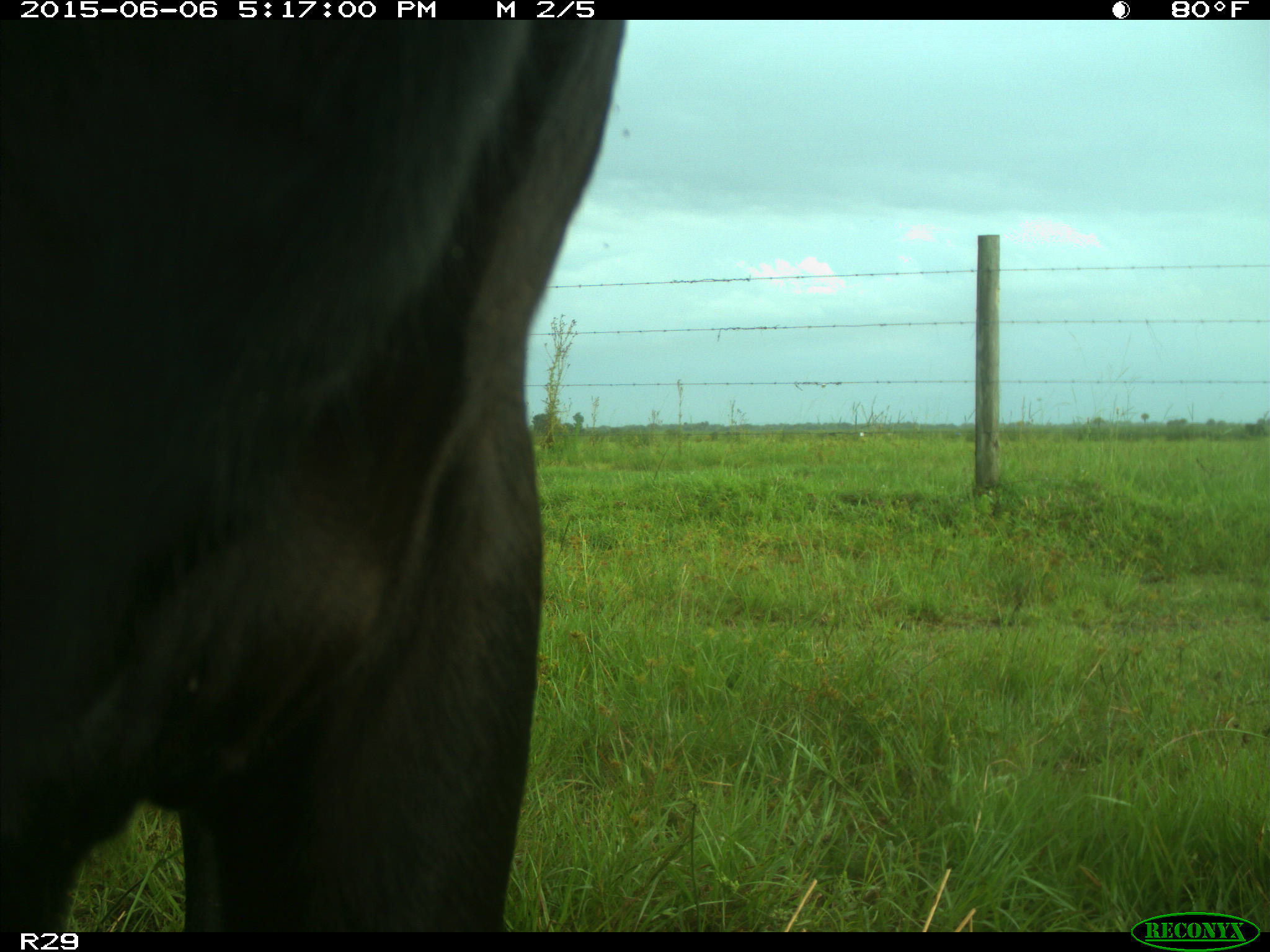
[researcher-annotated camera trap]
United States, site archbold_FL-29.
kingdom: Animalia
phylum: Chordata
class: Mammalia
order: Artiodactyla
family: Bovidae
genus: Bos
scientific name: Bos taurus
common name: domestic cow